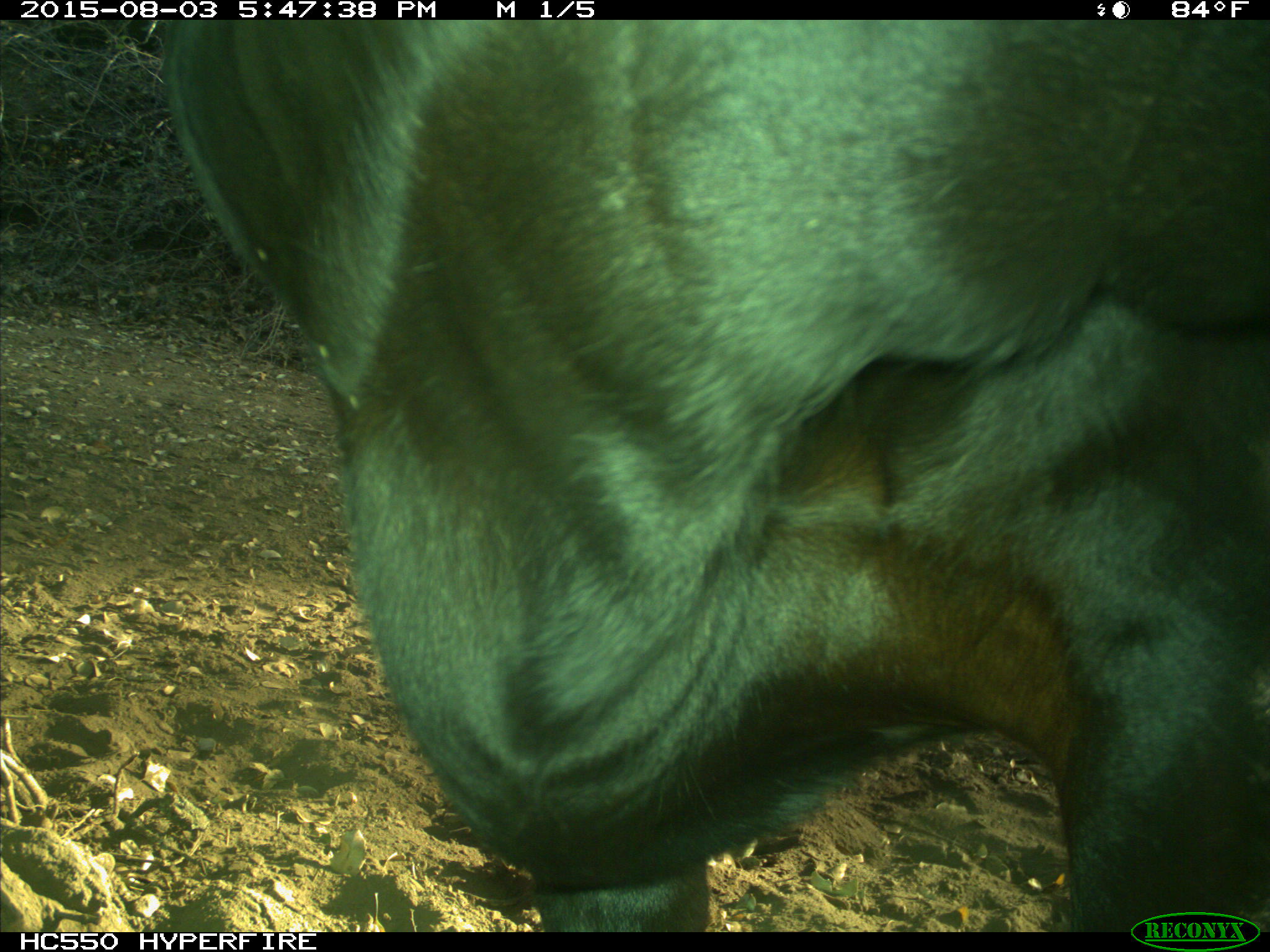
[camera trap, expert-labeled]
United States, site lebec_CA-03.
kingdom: Animalia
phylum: Chordata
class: Mammalia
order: Artiodactyla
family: Bovidae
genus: Bos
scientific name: Bos taurus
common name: domestic cow